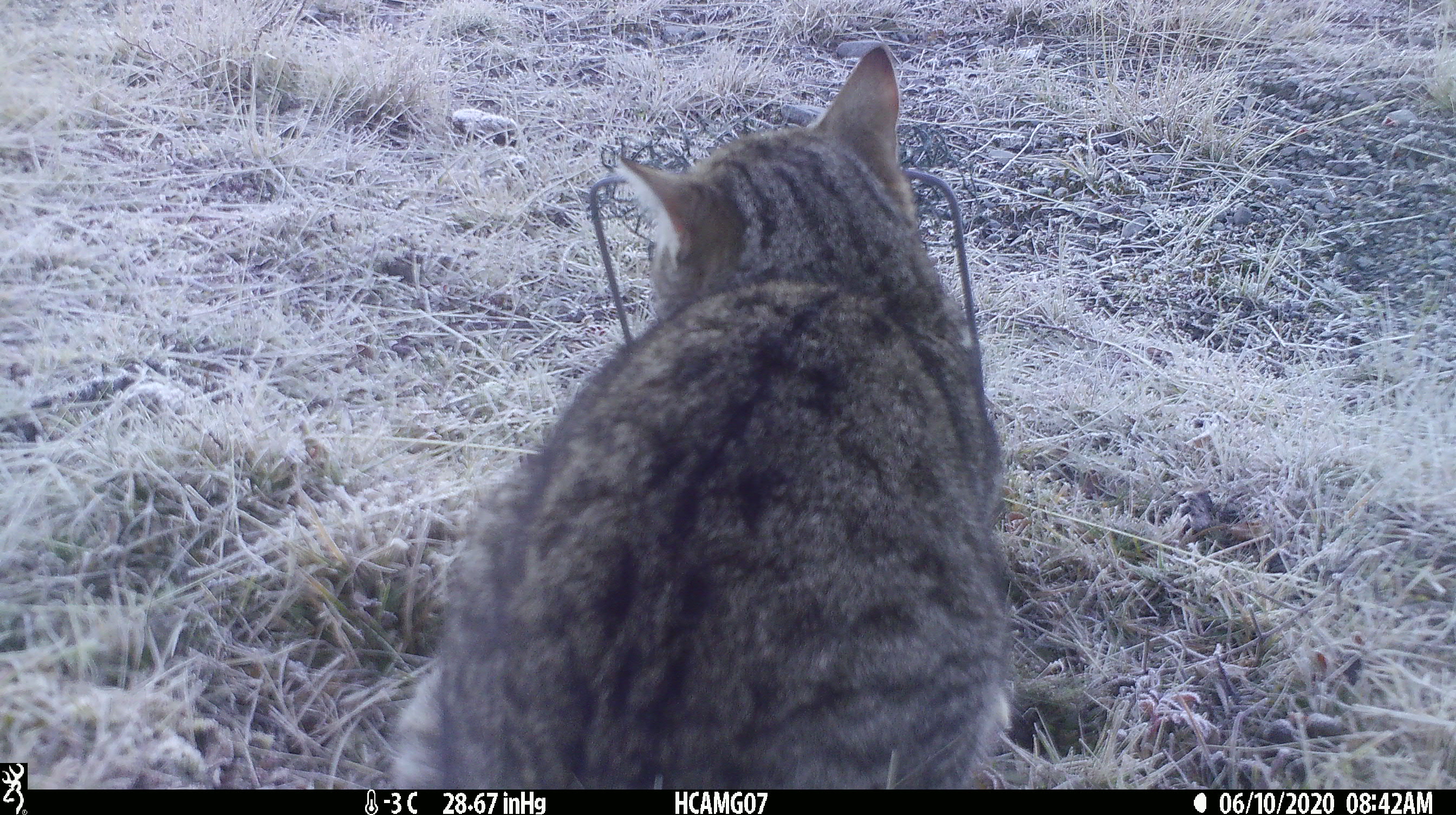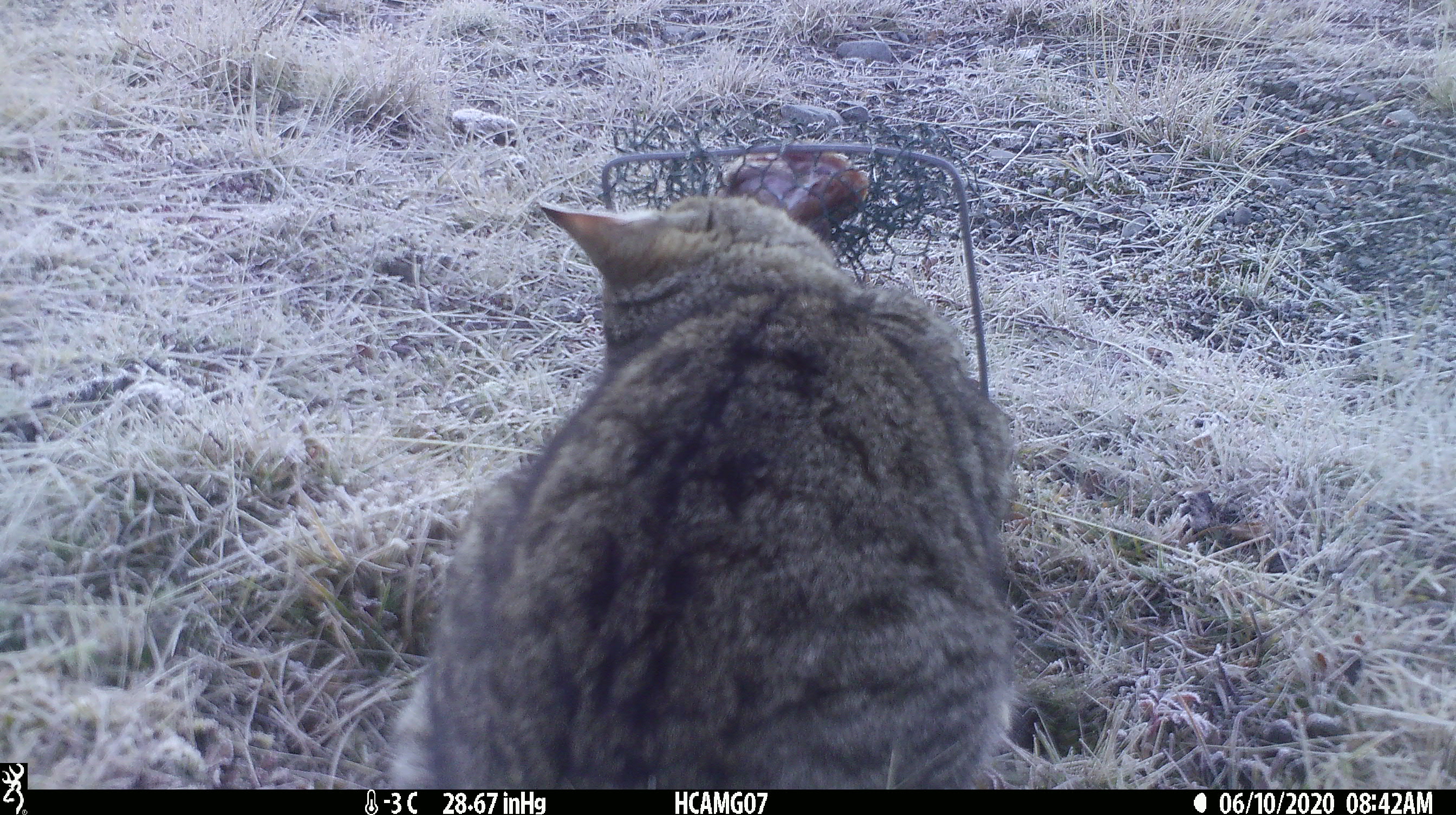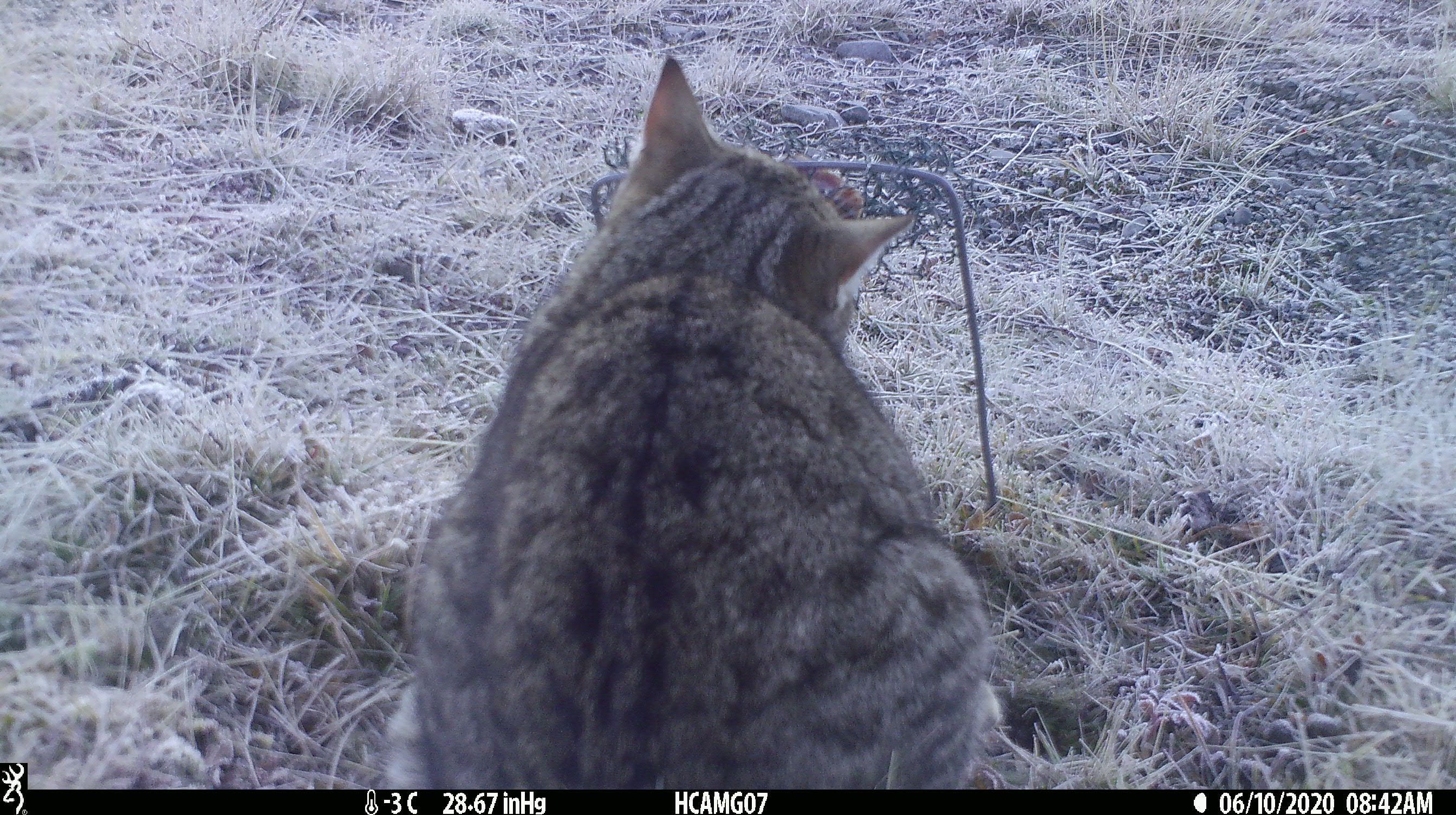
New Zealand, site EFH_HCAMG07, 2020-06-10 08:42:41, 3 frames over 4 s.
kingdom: Animalia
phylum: Chordata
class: Mammalia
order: Carnivora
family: Felidae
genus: Felis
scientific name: Felis catus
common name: domestic cat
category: cat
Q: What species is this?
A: Cat (domestic cat) (Felis catus).